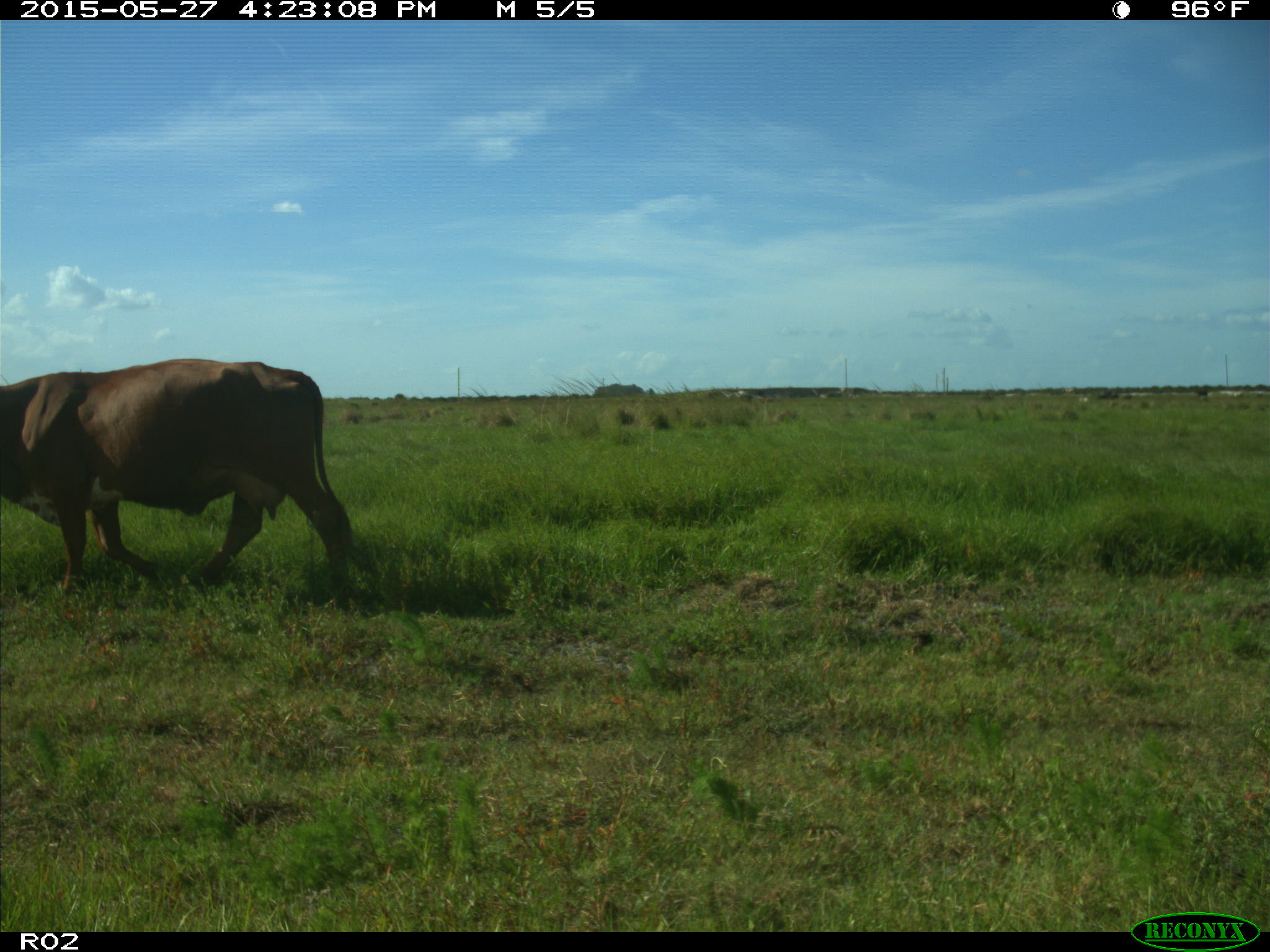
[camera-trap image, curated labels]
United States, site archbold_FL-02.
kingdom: Animalia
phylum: Chordata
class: Mammalia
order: Artiodactyla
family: Bovidae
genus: Bos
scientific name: Bos taurus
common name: domestic cow